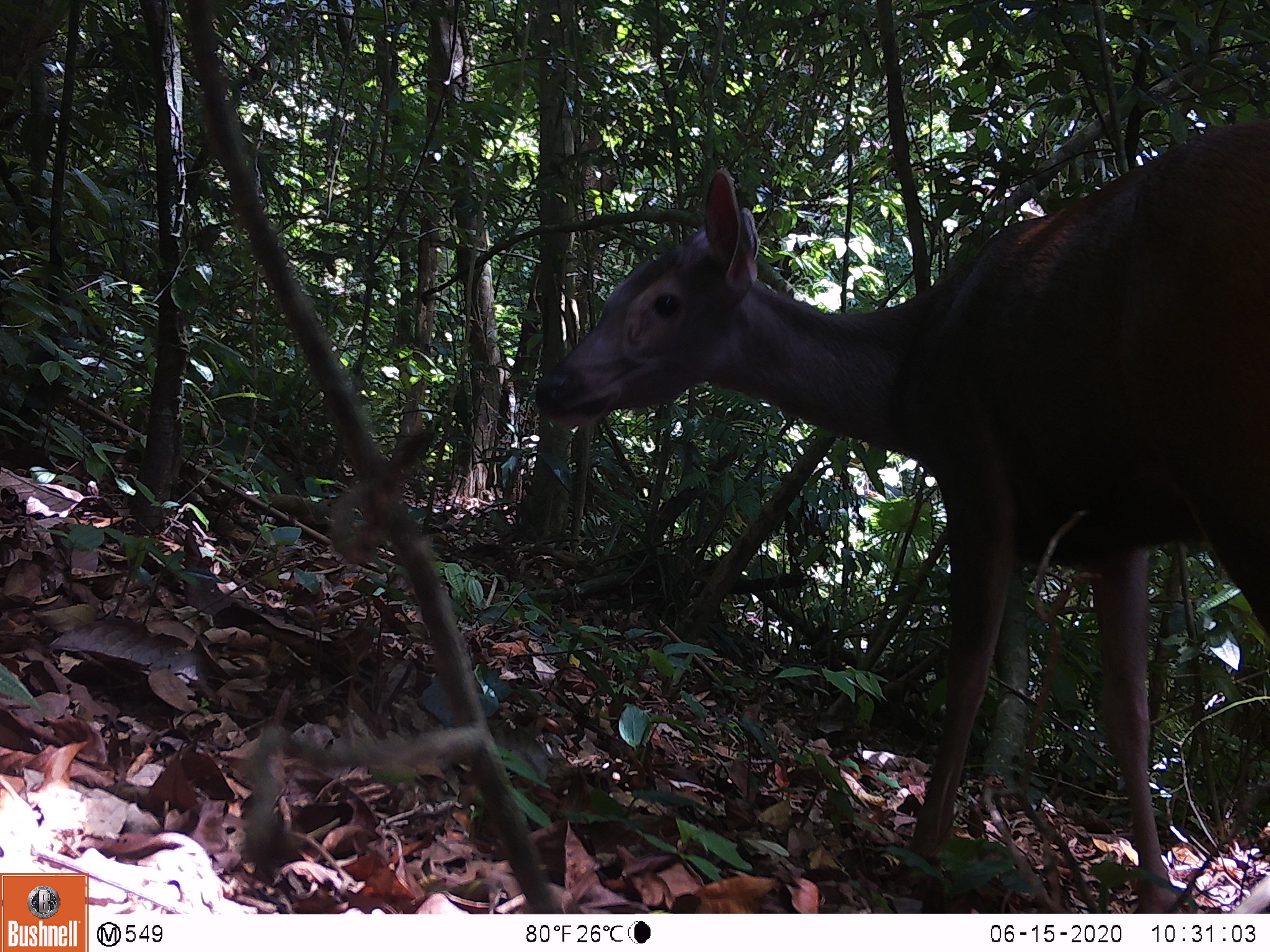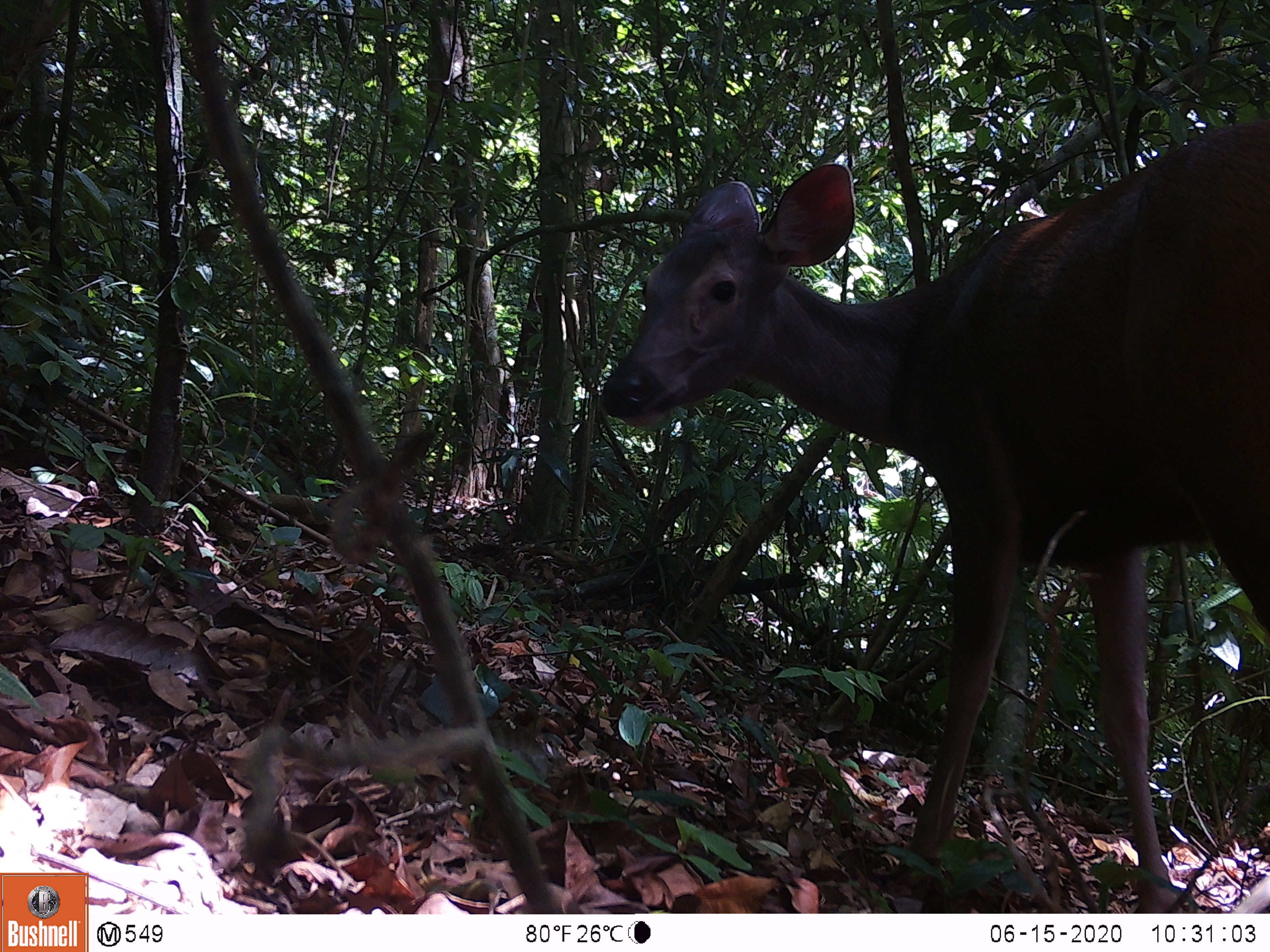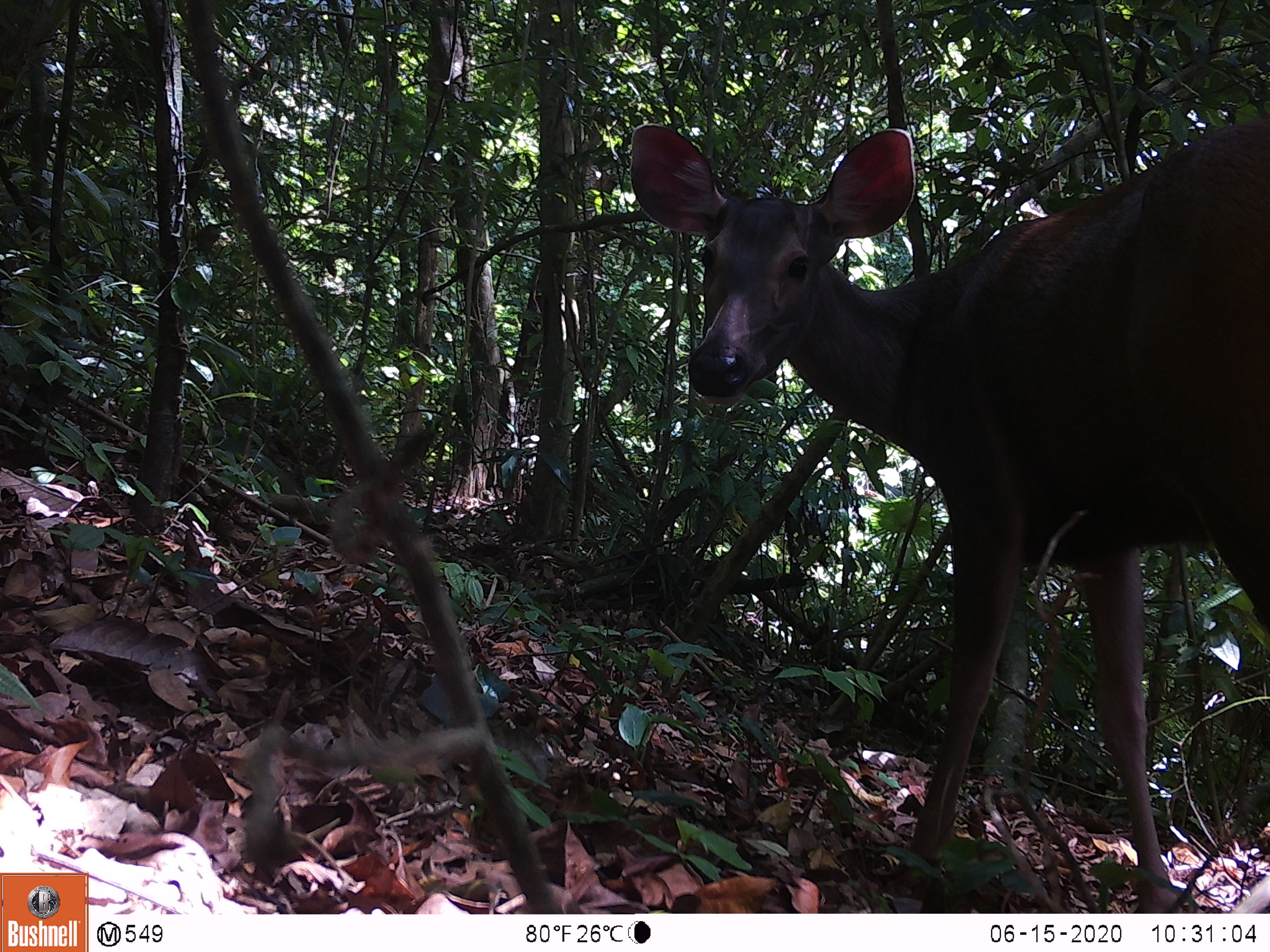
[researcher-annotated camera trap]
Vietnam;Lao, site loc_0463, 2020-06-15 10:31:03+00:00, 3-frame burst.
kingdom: Animalia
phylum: Chordata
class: Mammalia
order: Artiodactyla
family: Cervidae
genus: Rusa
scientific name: Rusa unicolor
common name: sambar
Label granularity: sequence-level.